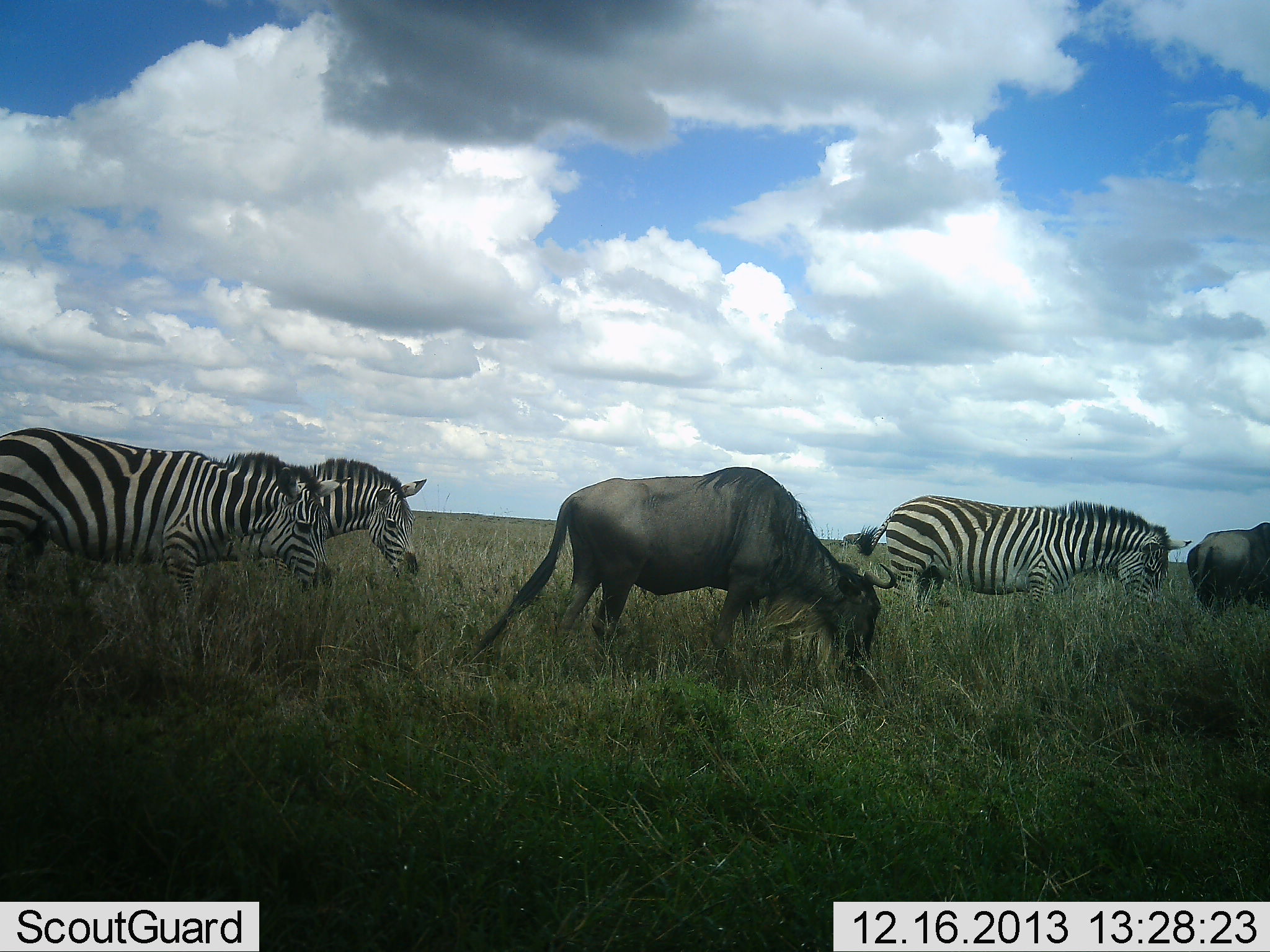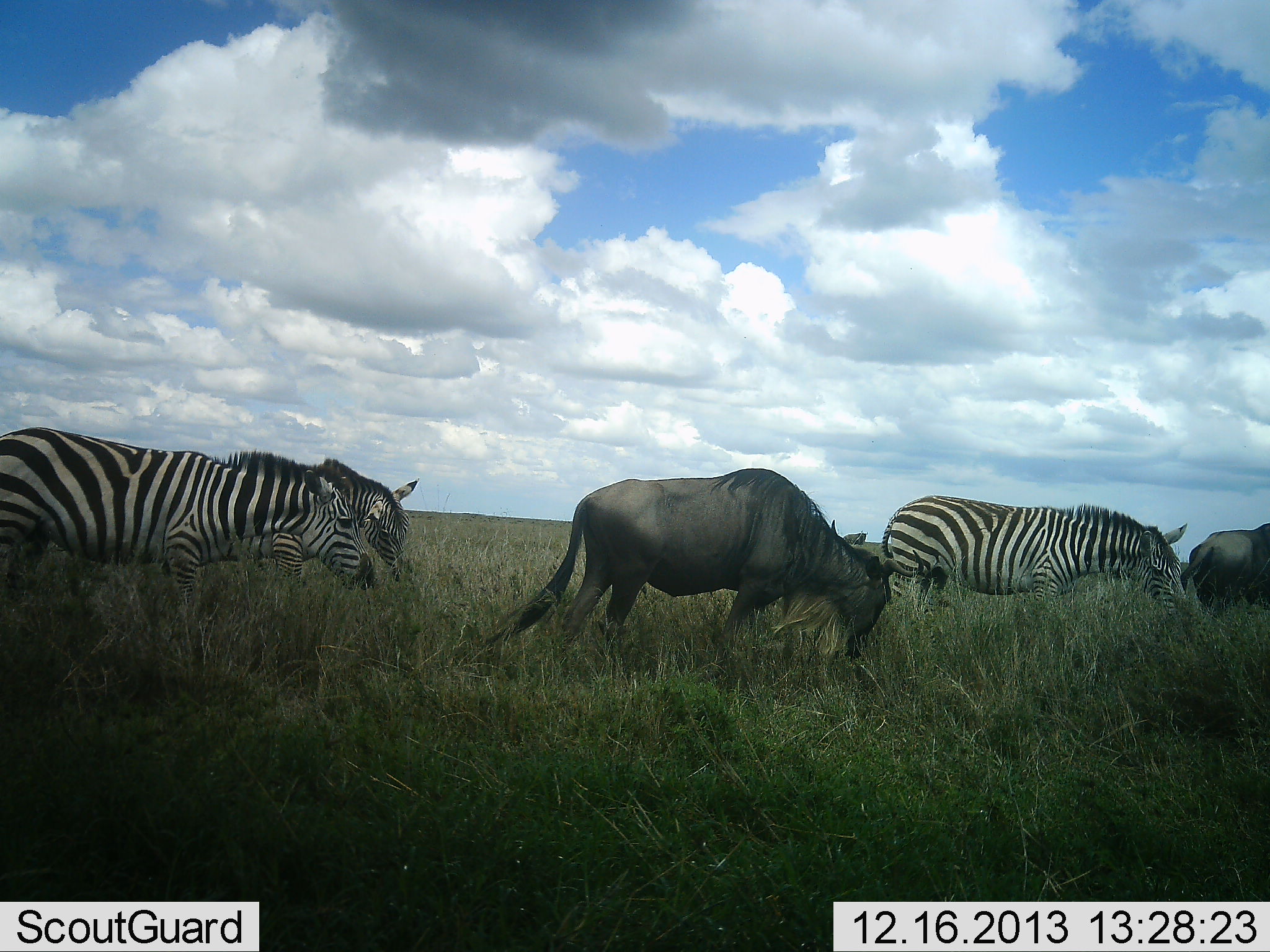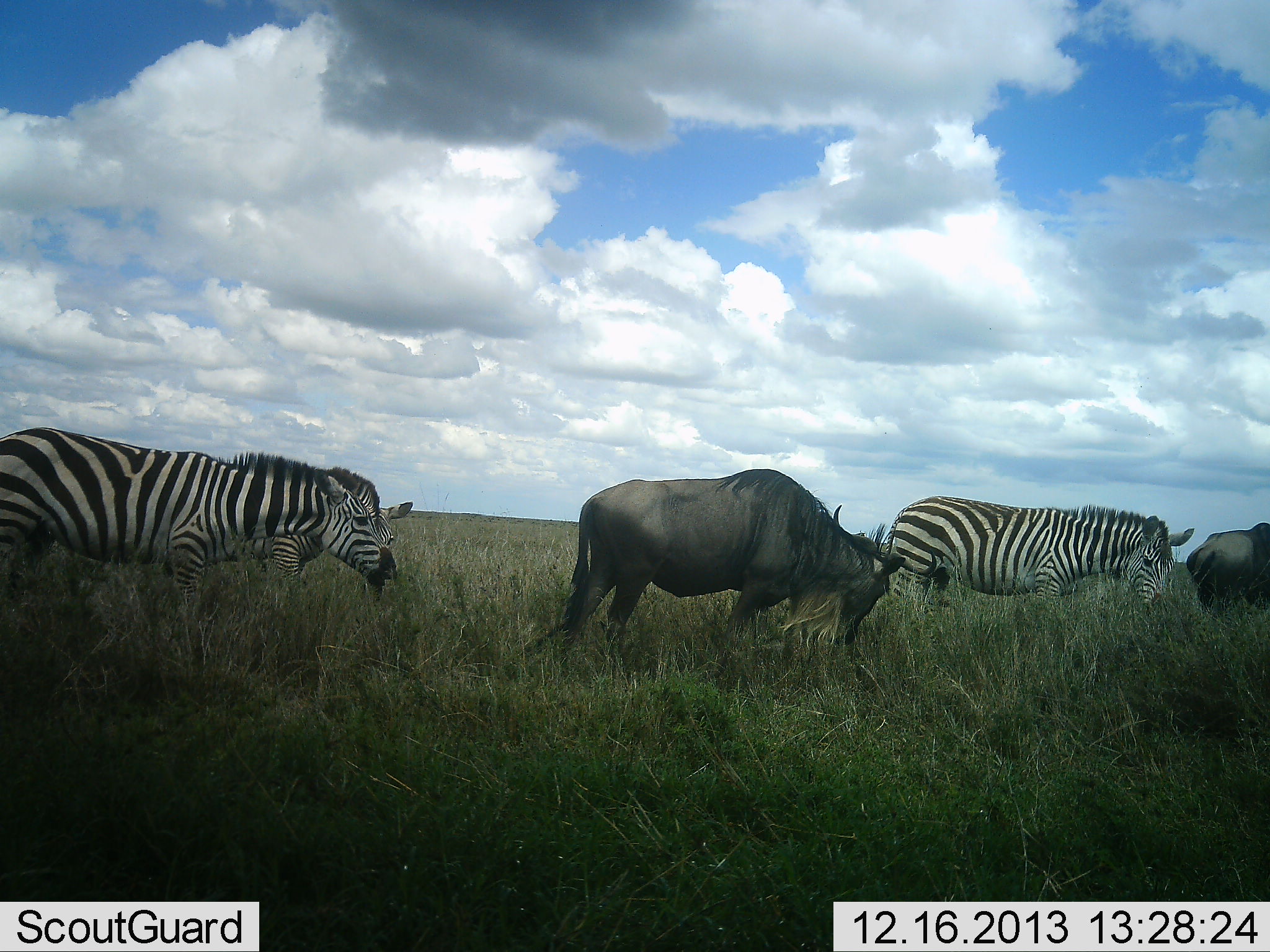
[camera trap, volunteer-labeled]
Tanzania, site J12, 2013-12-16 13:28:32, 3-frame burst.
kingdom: Animalia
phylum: Chordata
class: Mammalia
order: Artiodactyla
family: Bovidae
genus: Connochaetes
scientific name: Connochaetes taurinus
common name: blue wildebeest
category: wildebeest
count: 2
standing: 30%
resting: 0%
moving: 10%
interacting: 0%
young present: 0%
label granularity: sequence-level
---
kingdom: Animalia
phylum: Chordata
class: Mammalia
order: Perissodactyla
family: Equidae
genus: Equus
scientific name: Equus quagga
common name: plains zebra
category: zebra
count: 3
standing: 18%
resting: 0%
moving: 9%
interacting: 0%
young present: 0%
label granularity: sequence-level